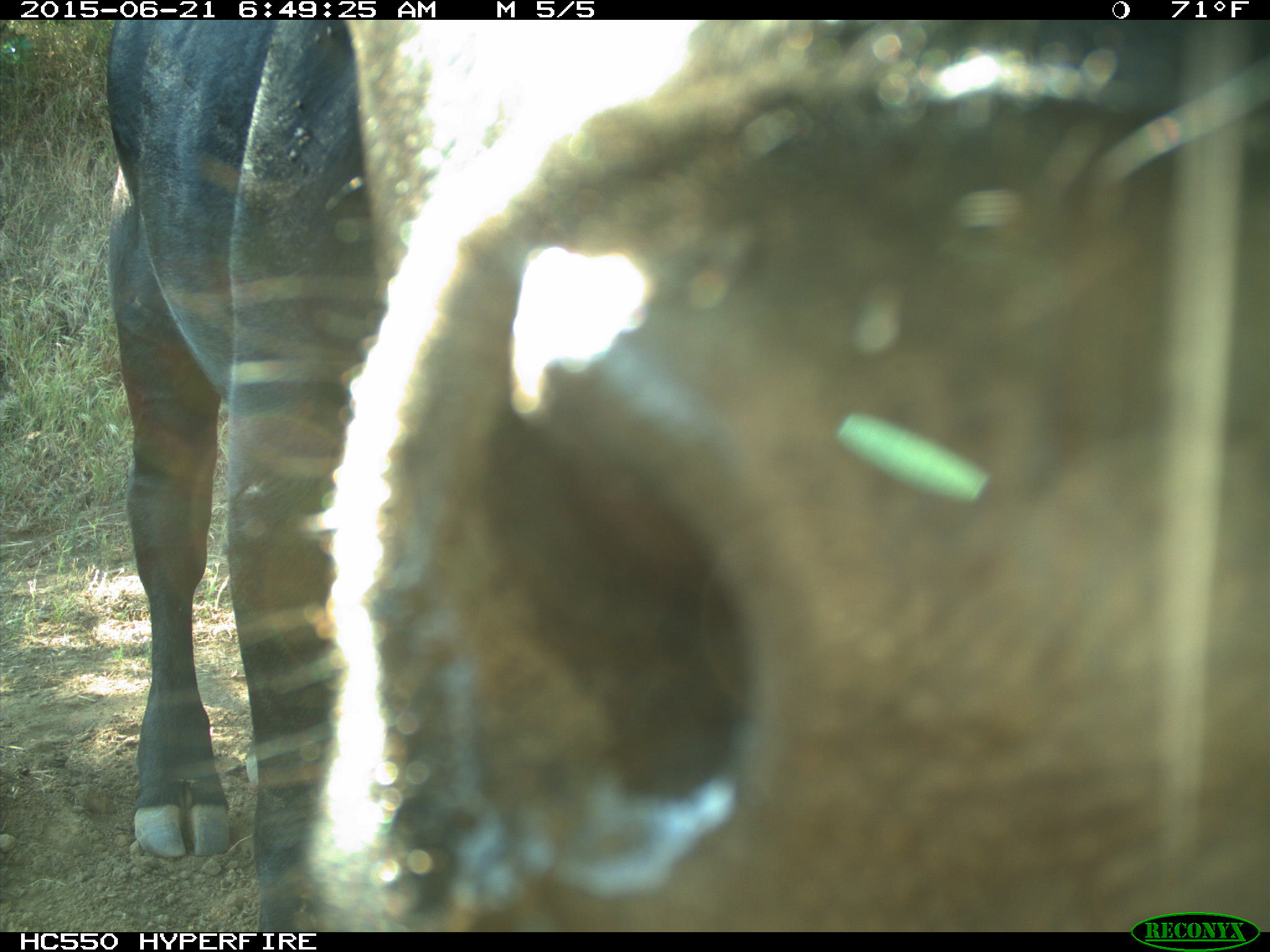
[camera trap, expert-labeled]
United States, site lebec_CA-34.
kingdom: Animalia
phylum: Chordata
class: Mammalia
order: Artiodactyla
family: Bovidae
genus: Bos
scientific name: Bos taurus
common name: domestic cow